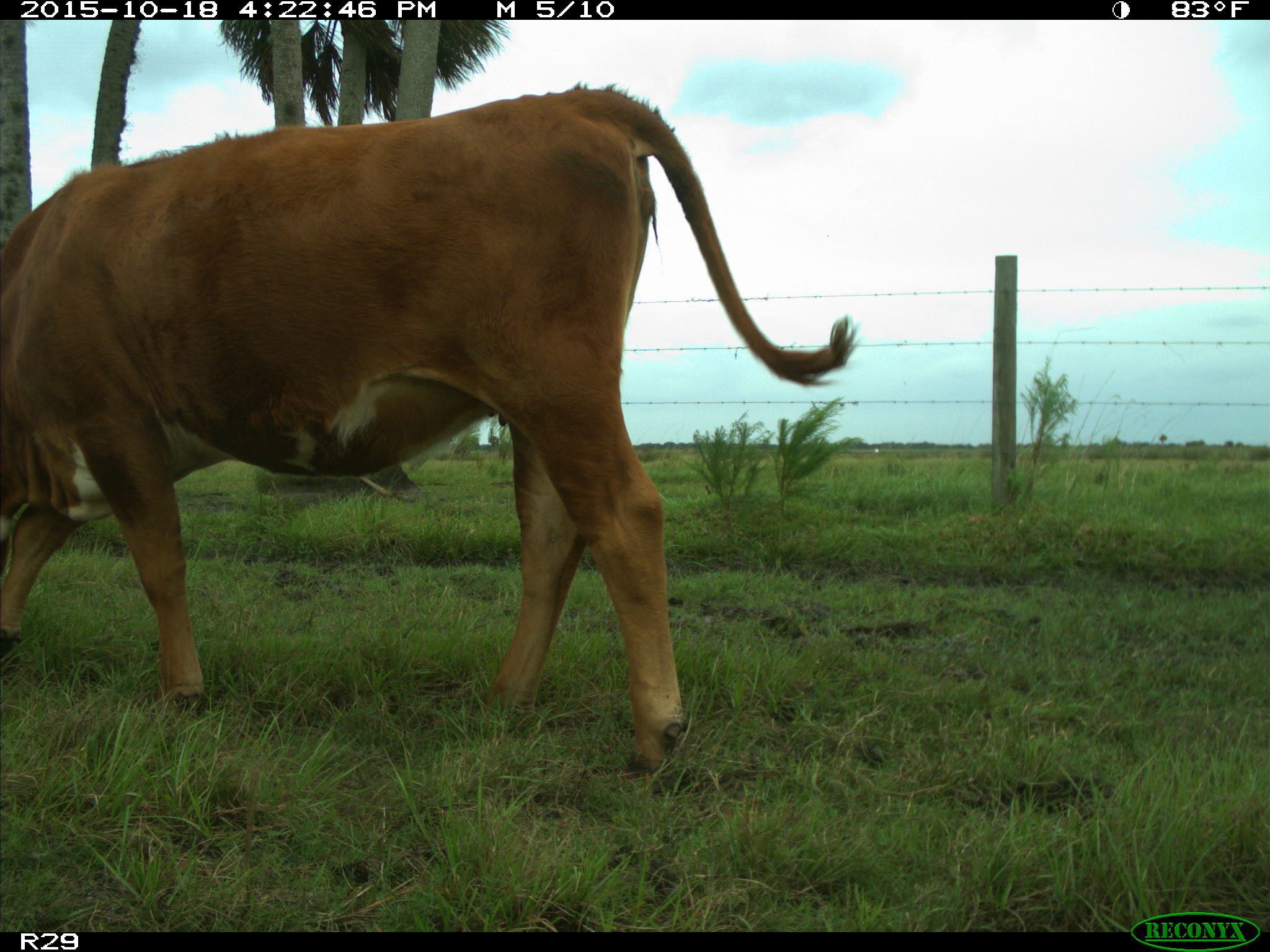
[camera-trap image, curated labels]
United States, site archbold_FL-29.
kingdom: Animalia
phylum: Chordata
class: Mammalia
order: Artiodactyla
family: Bovidae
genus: Bos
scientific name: Bos taurus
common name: domestic cow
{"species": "Bos taurus (domestic cow)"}